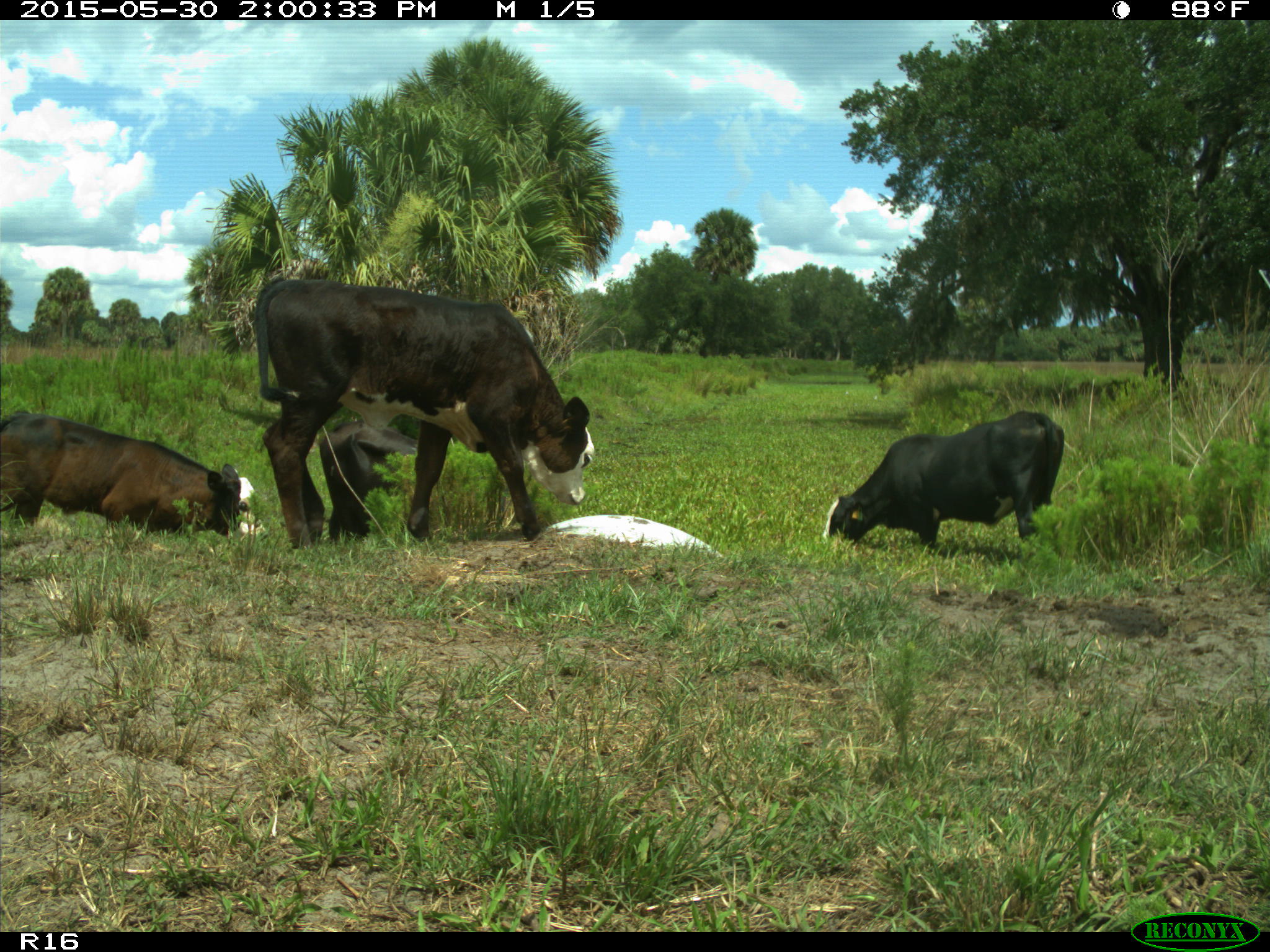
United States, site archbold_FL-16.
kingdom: Animalia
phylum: Chordata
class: Mammalia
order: Artiodactyla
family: Bovidae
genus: Bos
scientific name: Bos taurus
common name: domestic cow